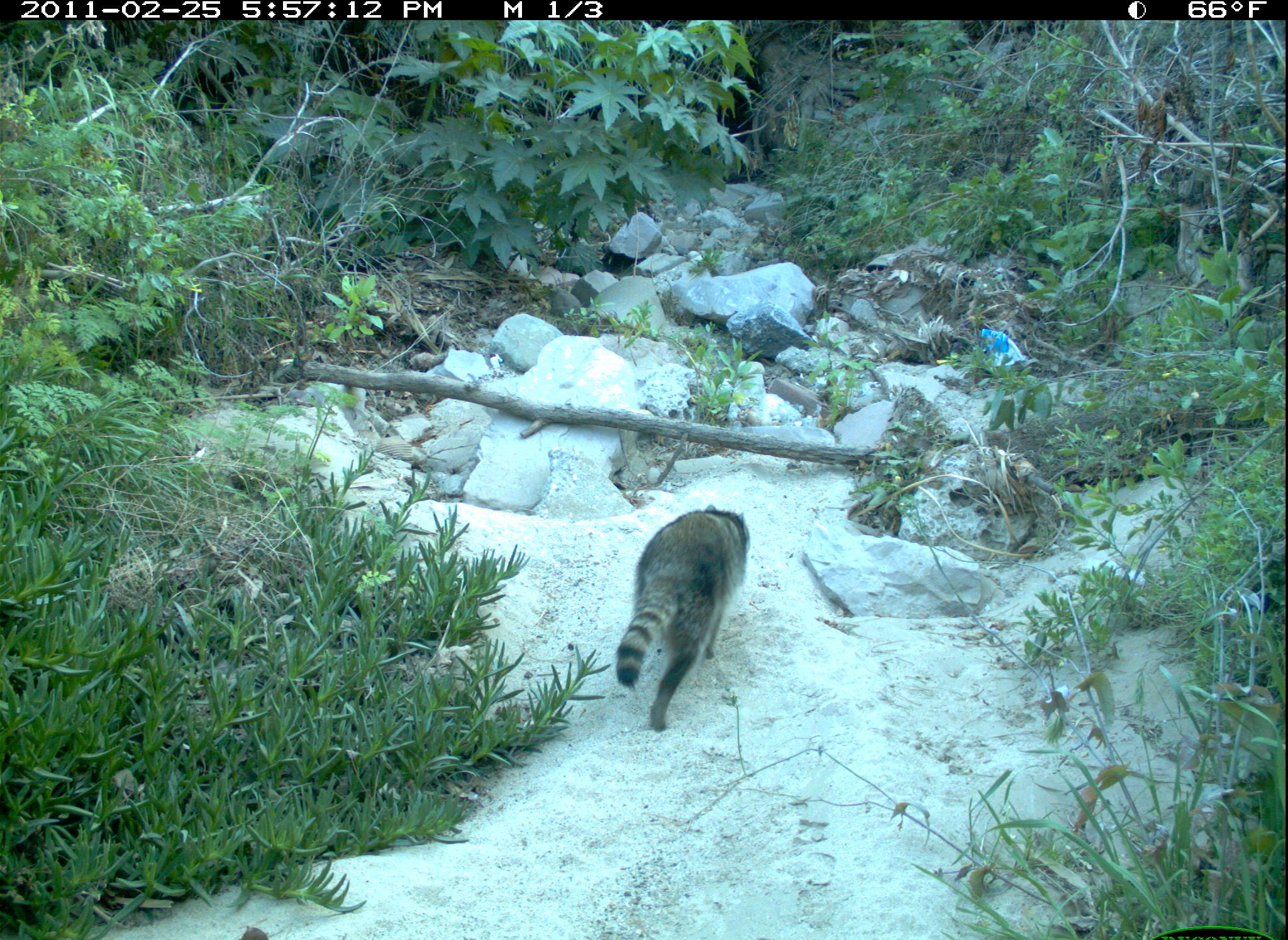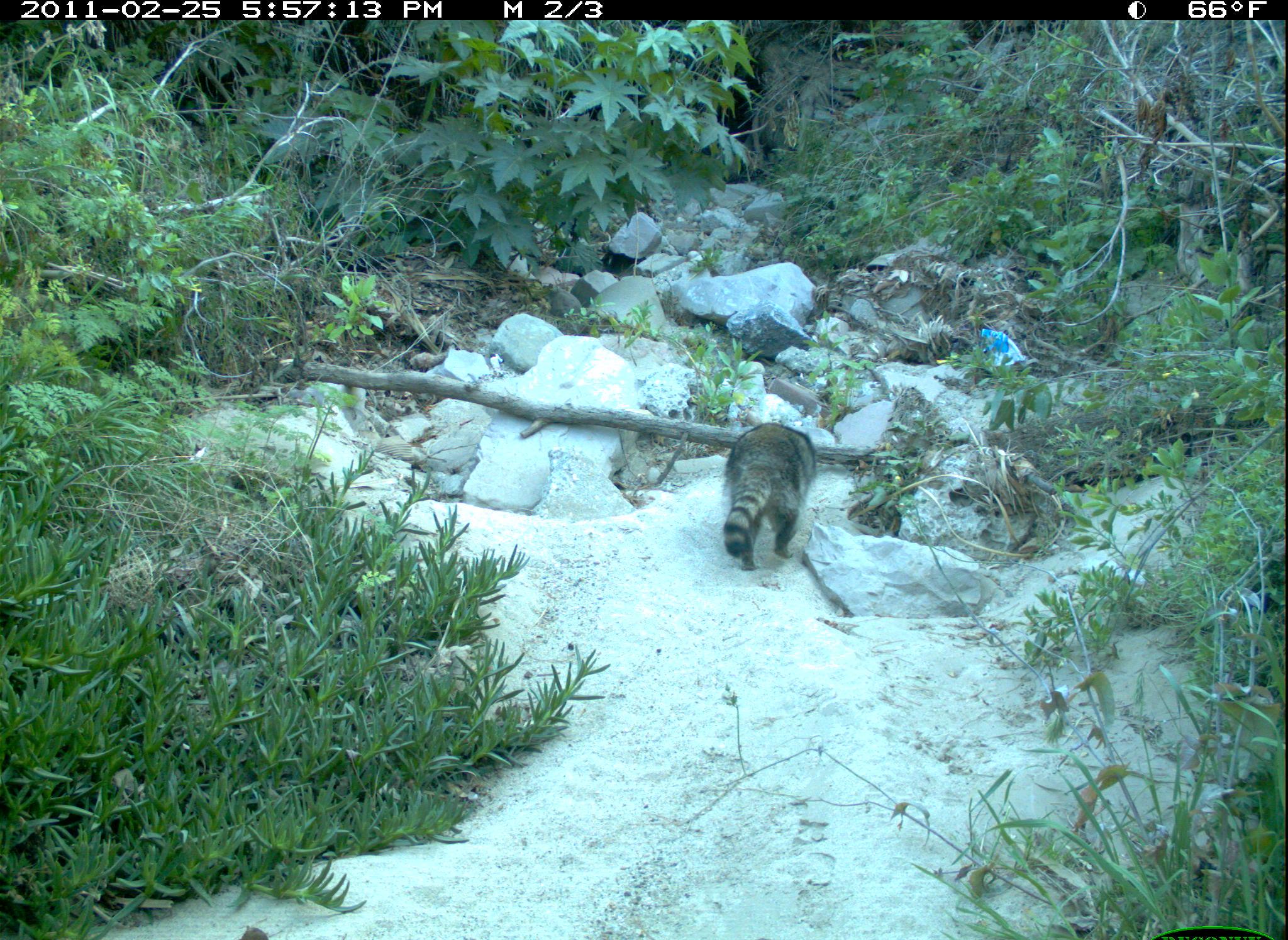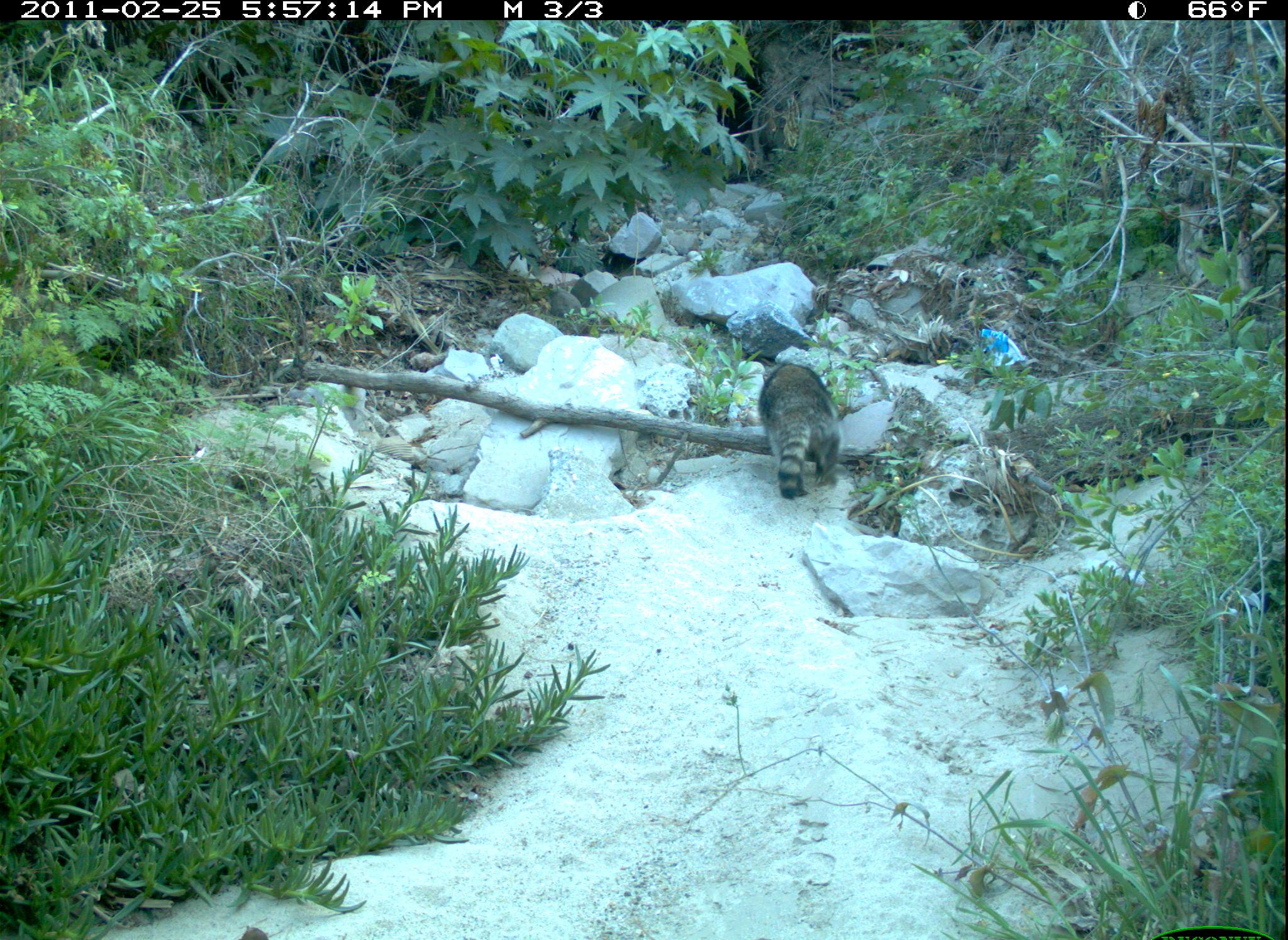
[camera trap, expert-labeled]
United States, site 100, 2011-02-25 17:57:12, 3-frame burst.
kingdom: Animalia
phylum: Chordata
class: Mammalia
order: Carnivora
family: Procyonidae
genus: Procyon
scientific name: Procyon lotor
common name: raccoon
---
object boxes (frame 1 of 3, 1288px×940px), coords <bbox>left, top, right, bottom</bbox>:
raccoon: <bbox>609, 498, 757, 736</bbox>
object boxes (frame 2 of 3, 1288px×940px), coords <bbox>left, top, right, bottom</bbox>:
raccoon: <bbox>700, 408, 828, 583</bbox>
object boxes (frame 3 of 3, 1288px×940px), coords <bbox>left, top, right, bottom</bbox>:
raccoon: <bbox>757, 353, 848, 514</bbox>